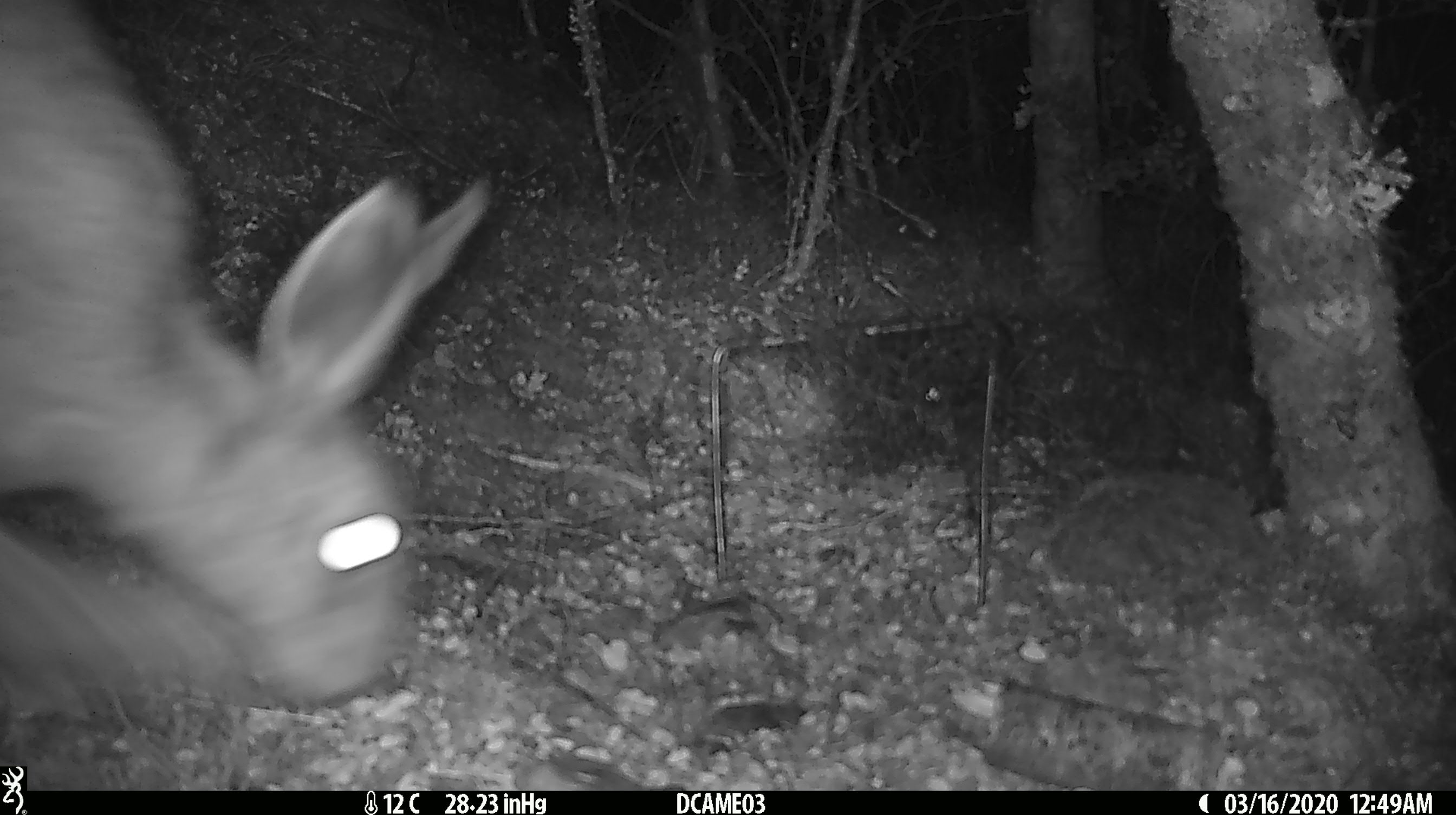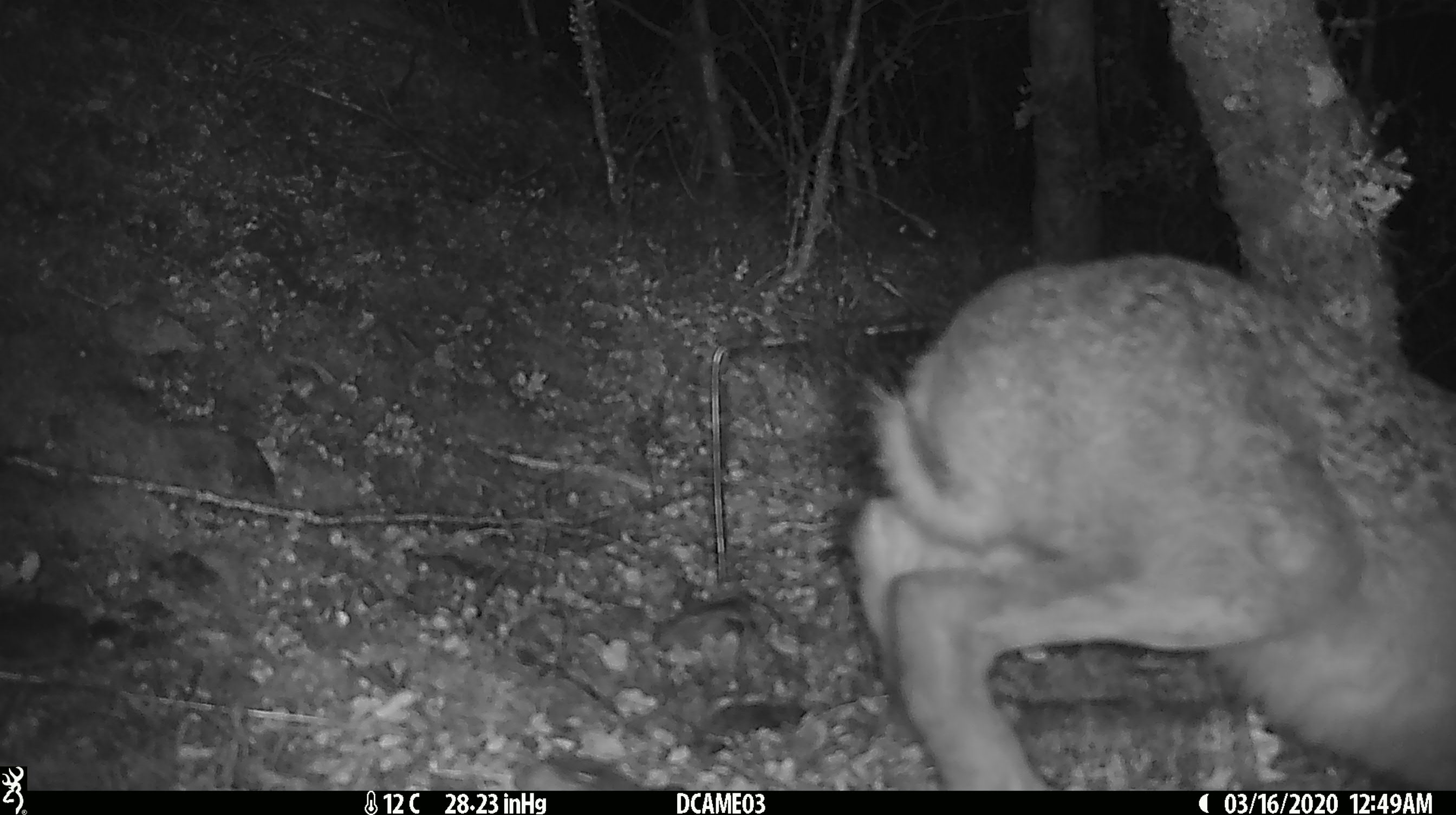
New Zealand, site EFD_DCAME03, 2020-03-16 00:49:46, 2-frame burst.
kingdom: Animalia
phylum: Chordata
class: Mammalia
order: Lagomorpha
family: Leporidae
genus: Lepus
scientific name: Lepus europaeus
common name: brown hare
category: hare